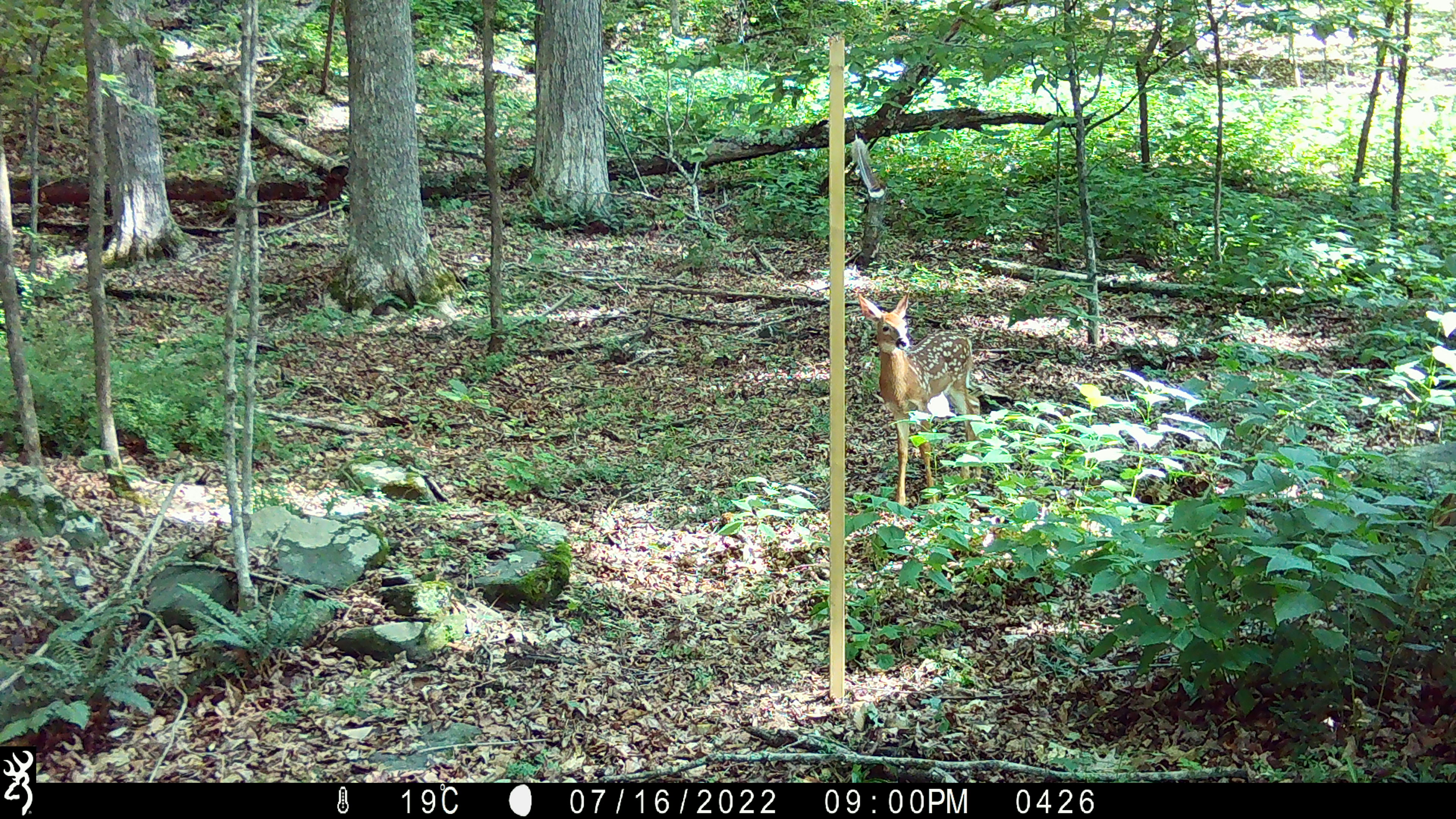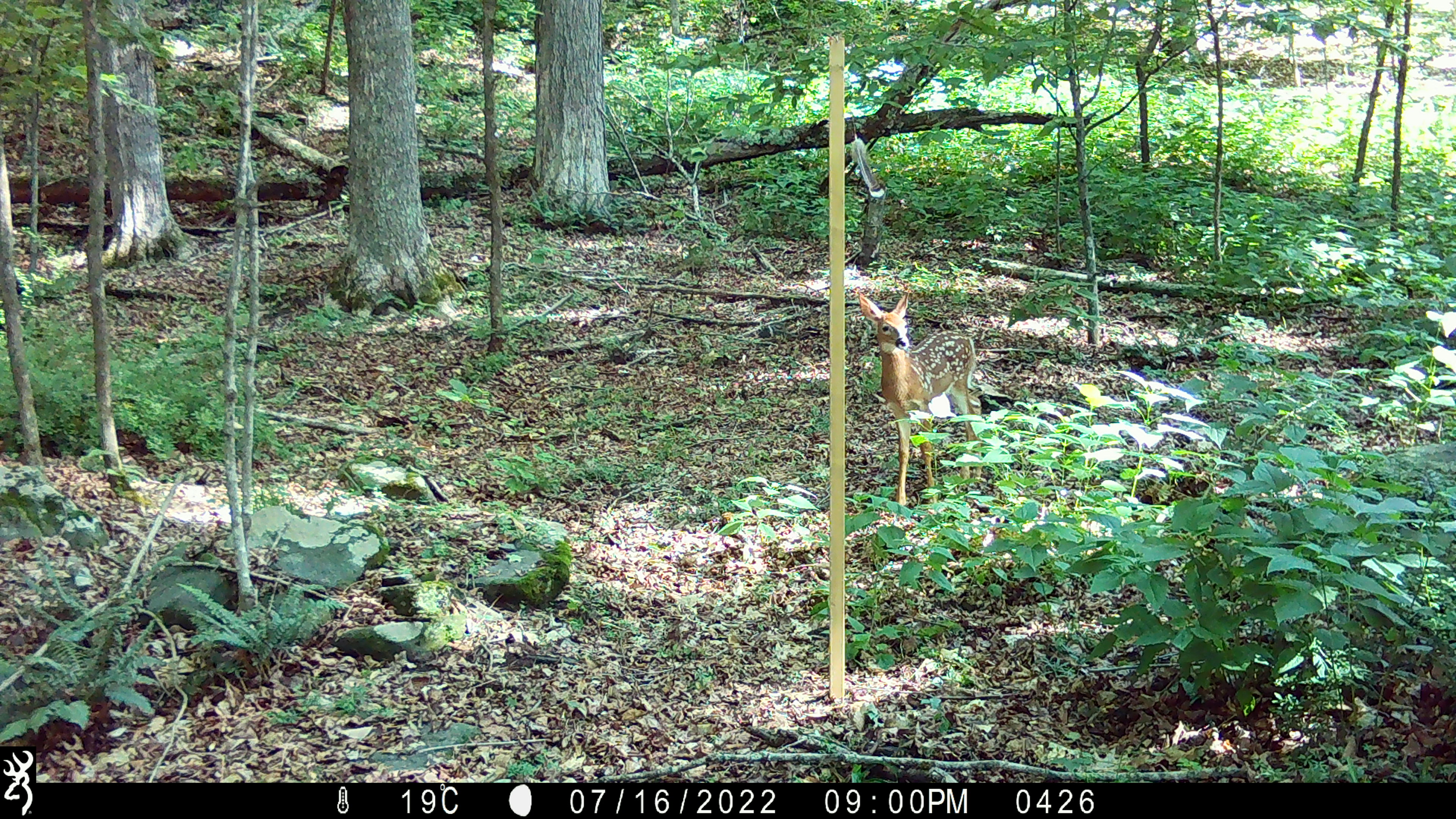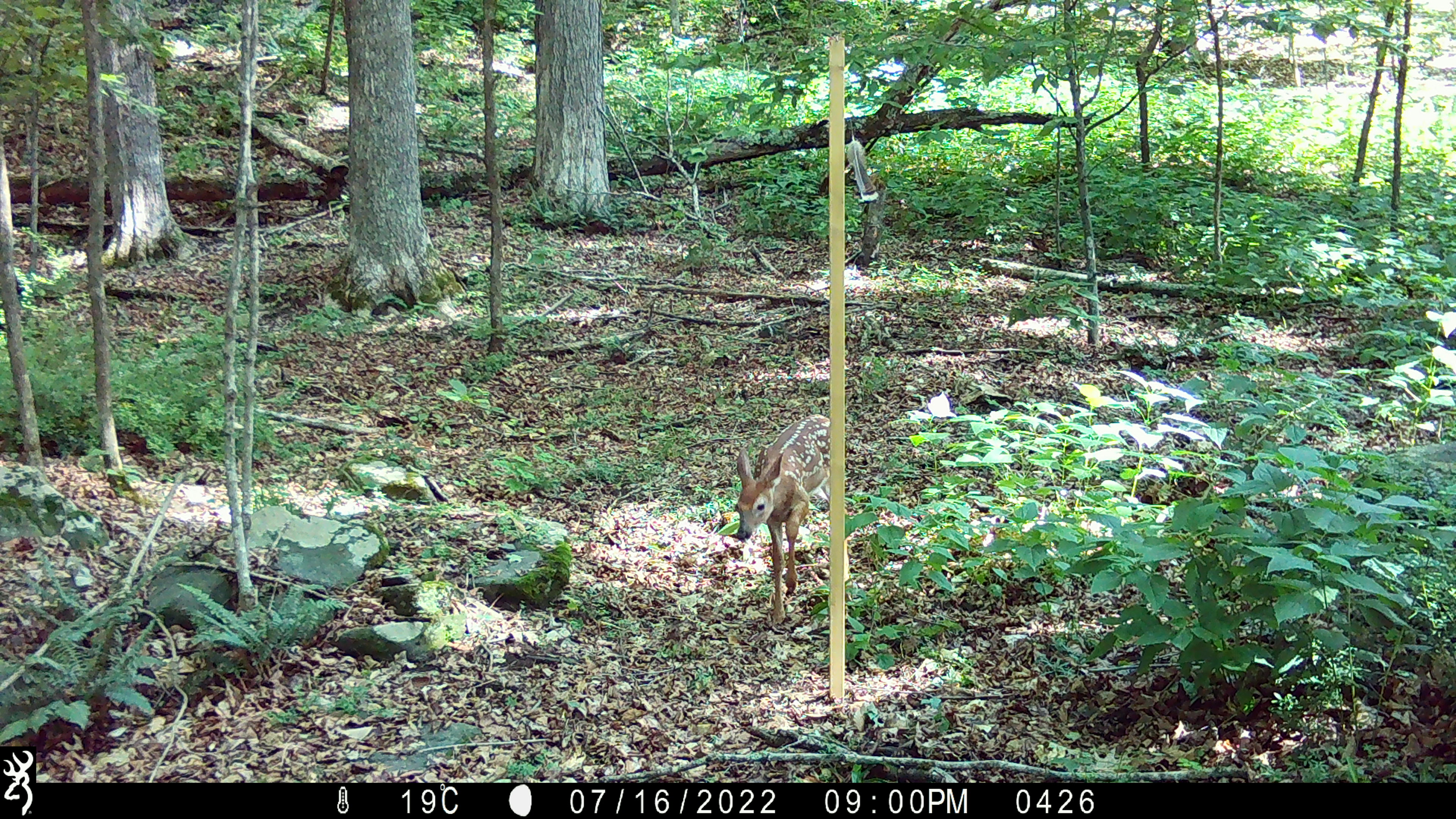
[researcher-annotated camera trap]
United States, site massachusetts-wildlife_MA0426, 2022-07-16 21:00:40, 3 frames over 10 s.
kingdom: Animalia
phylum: Chordata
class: Mammalia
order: Artiodactyla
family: Cervidae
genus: Odocoileus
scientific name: Odocoileus virginianus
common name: white-tailed deer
White-tailed deer (Odocoileus virginianus).